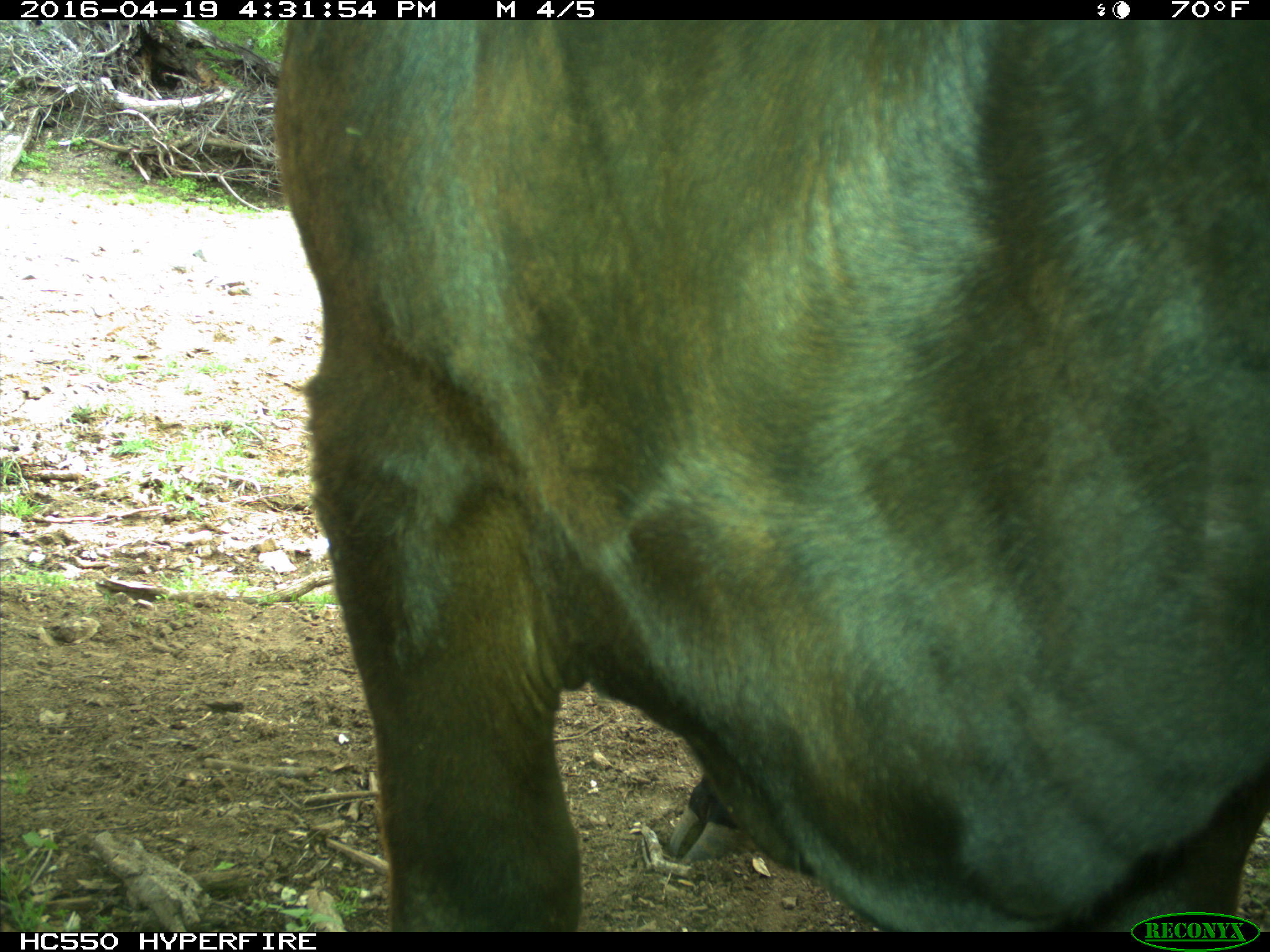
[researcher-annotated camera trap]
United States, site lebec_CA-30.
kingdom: Animalia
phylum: Chordata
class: Mammalia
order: Artiodactyla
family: Bovidae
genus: Bos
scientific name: Bos taurus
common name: domestic cow